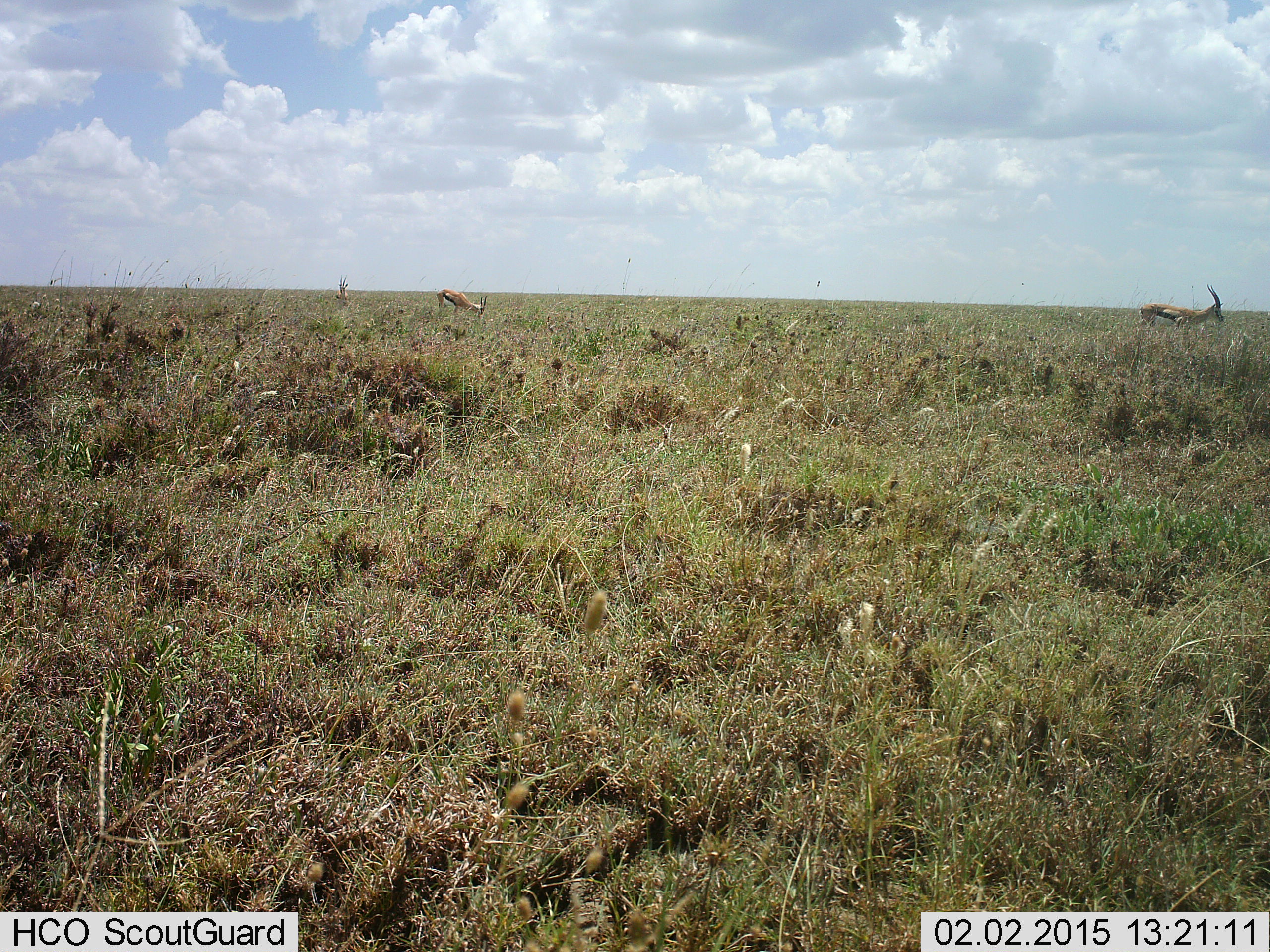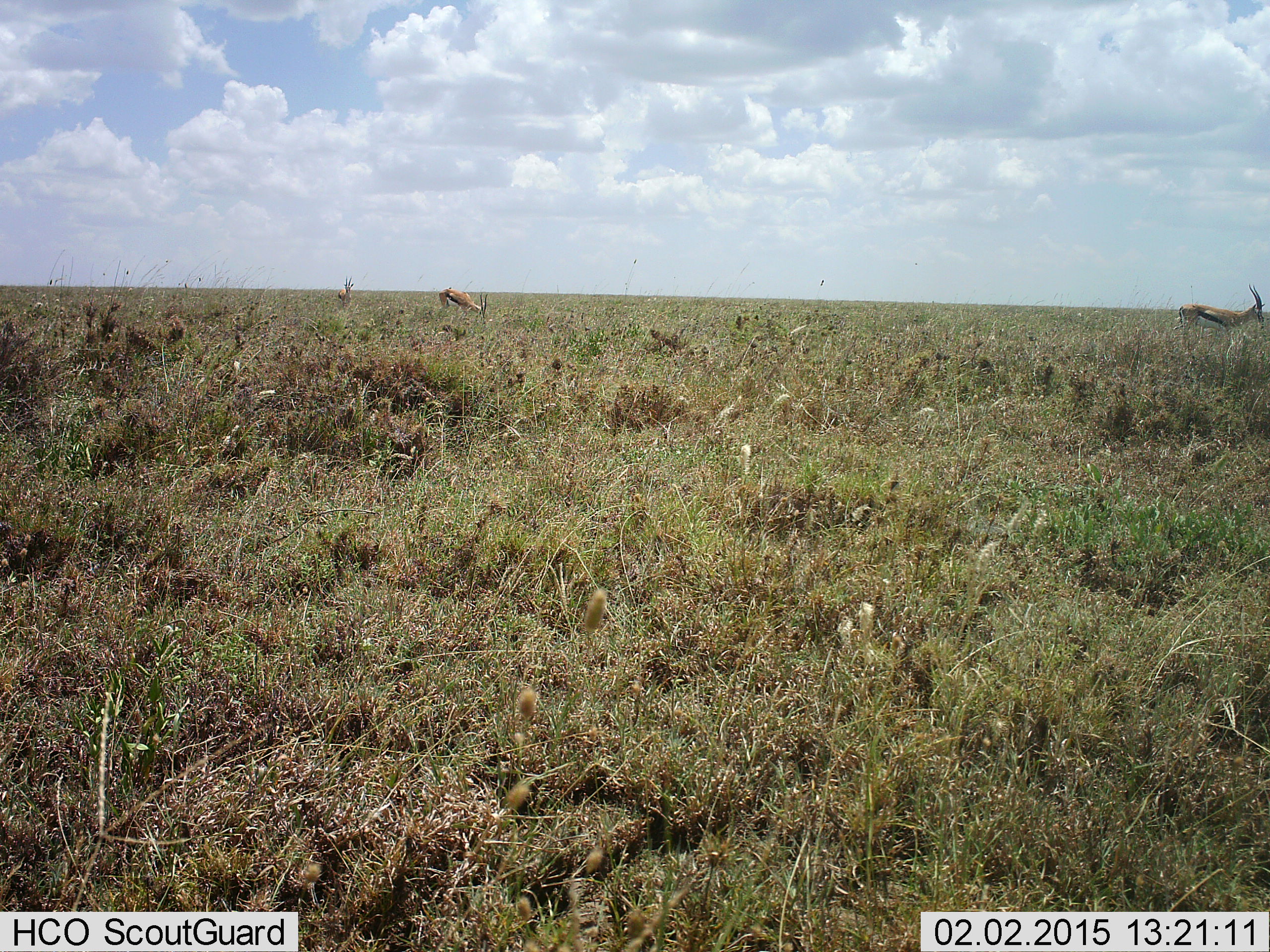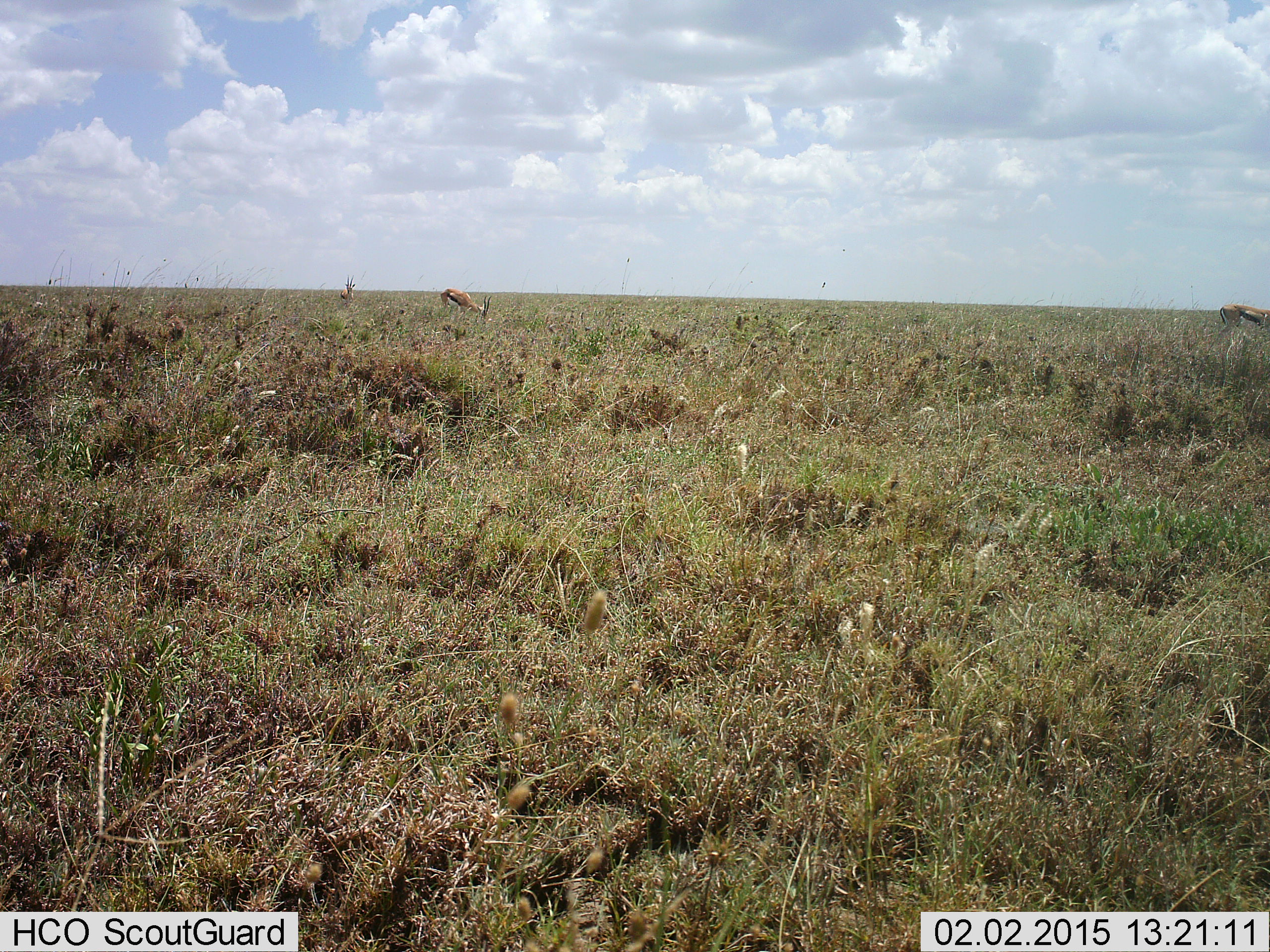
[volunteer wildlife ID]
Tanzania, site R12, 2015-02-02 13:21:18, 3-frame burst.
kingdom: Animalia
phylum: Chordata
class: Mammalia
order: Artiodactyla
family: Bovidae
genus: Eudorcas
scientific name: Eudorcas thomsonii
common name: thomson's gazelle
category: gazellethomsons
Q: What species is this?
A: Gazellethomsons (thomson's gazelle) (Eudorcas thomsonii).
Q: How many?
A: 3.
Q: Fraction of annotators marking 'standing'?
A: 60%.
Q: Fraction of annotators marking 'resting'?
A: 0%.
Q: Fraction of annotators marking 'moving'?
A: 80%.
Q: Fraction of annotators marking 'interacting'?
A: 0%.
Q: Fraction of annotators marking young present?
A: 0%.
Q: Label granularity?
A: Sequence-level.